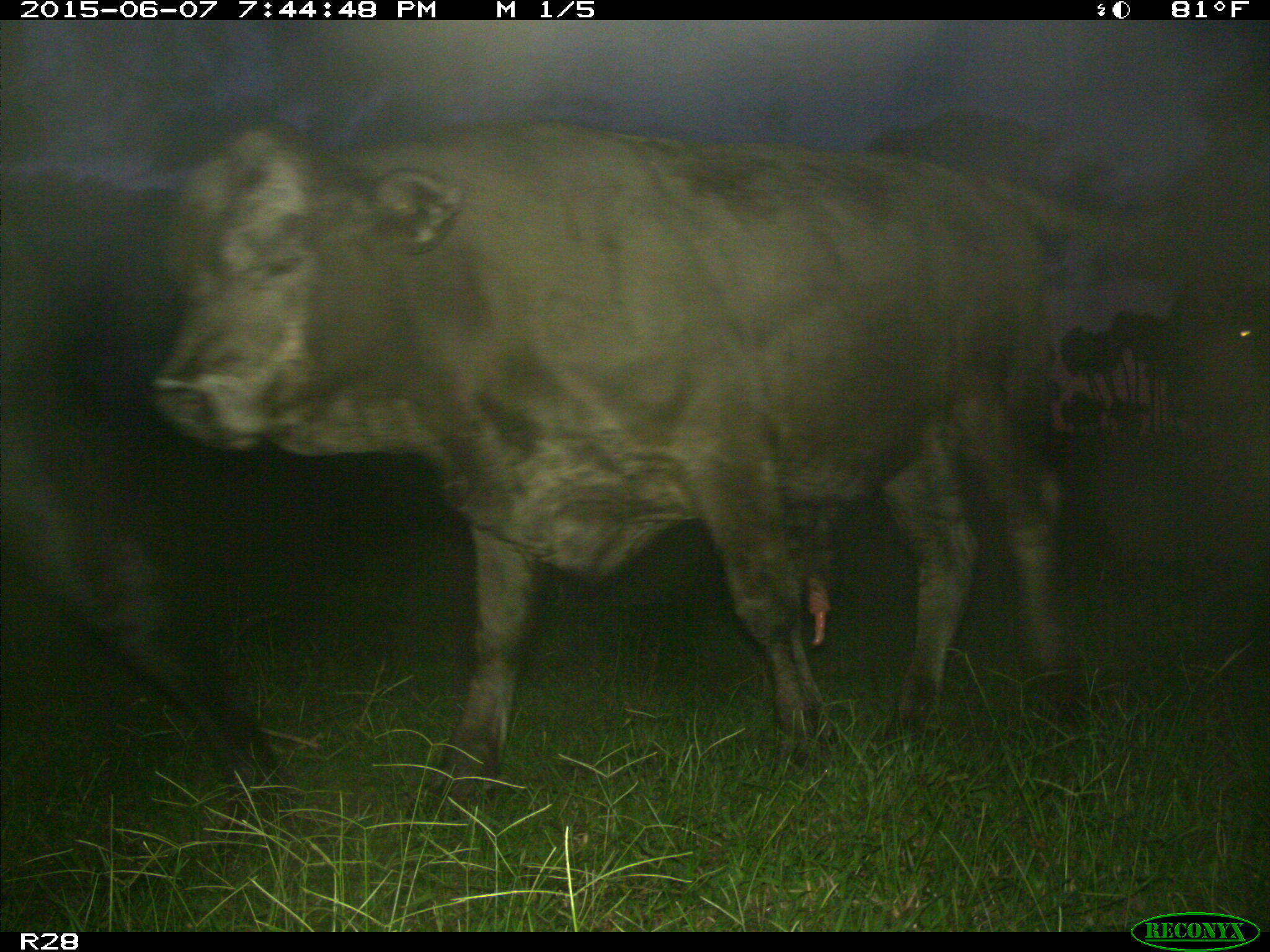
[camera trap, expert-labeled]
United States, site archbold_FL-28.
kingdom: Animalia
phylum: Chordata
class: Mammalia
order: Artiodactyla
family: Bovidae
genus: Bos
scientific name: Bos taurus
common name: domestic cow